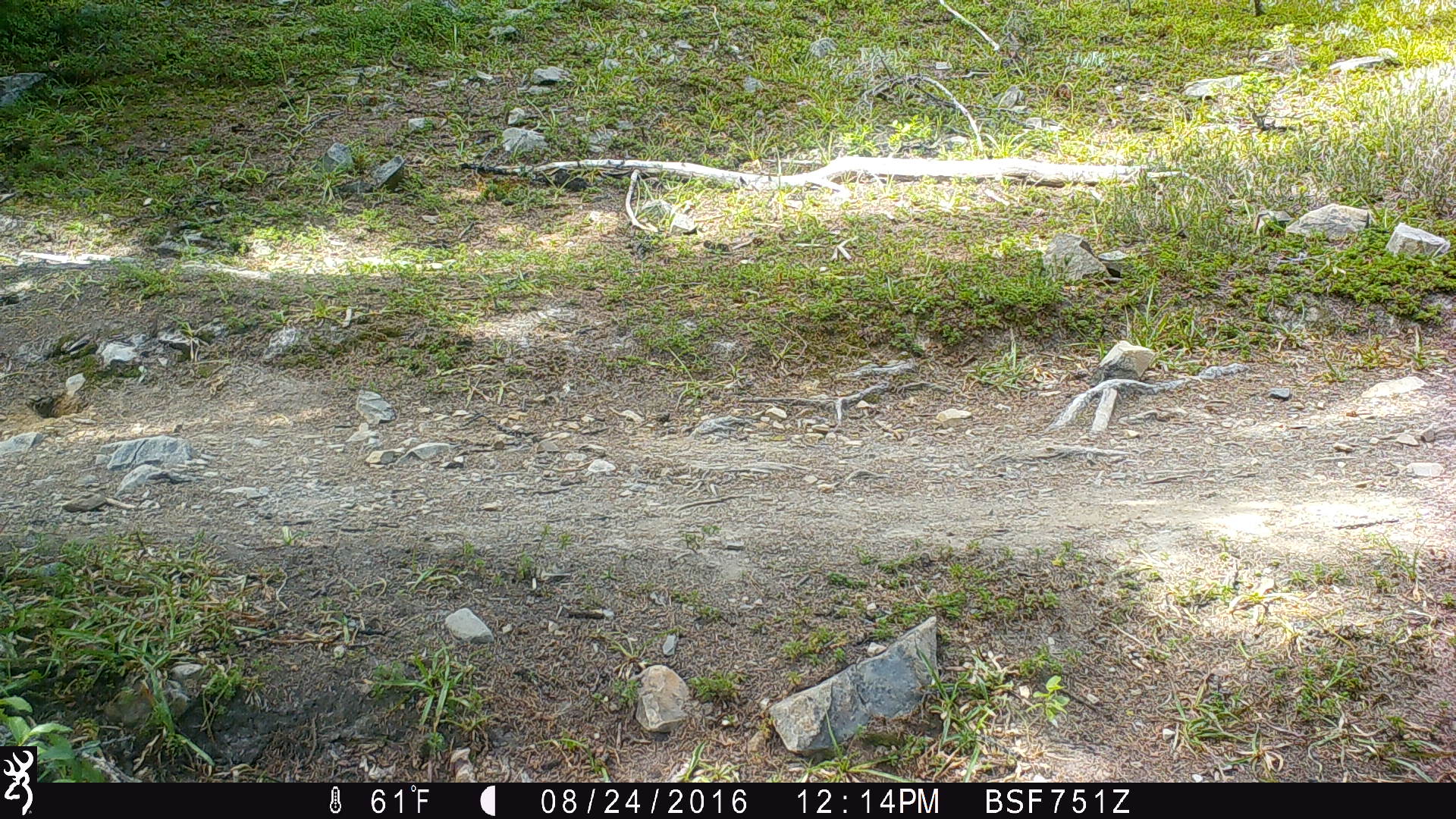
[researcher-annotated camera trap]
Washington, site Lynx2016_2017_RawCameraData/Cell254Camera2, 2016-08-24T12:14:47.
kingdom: Animalia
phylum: Chordata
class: Mammalia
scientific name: Mammalia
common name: small mammal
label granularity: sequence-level